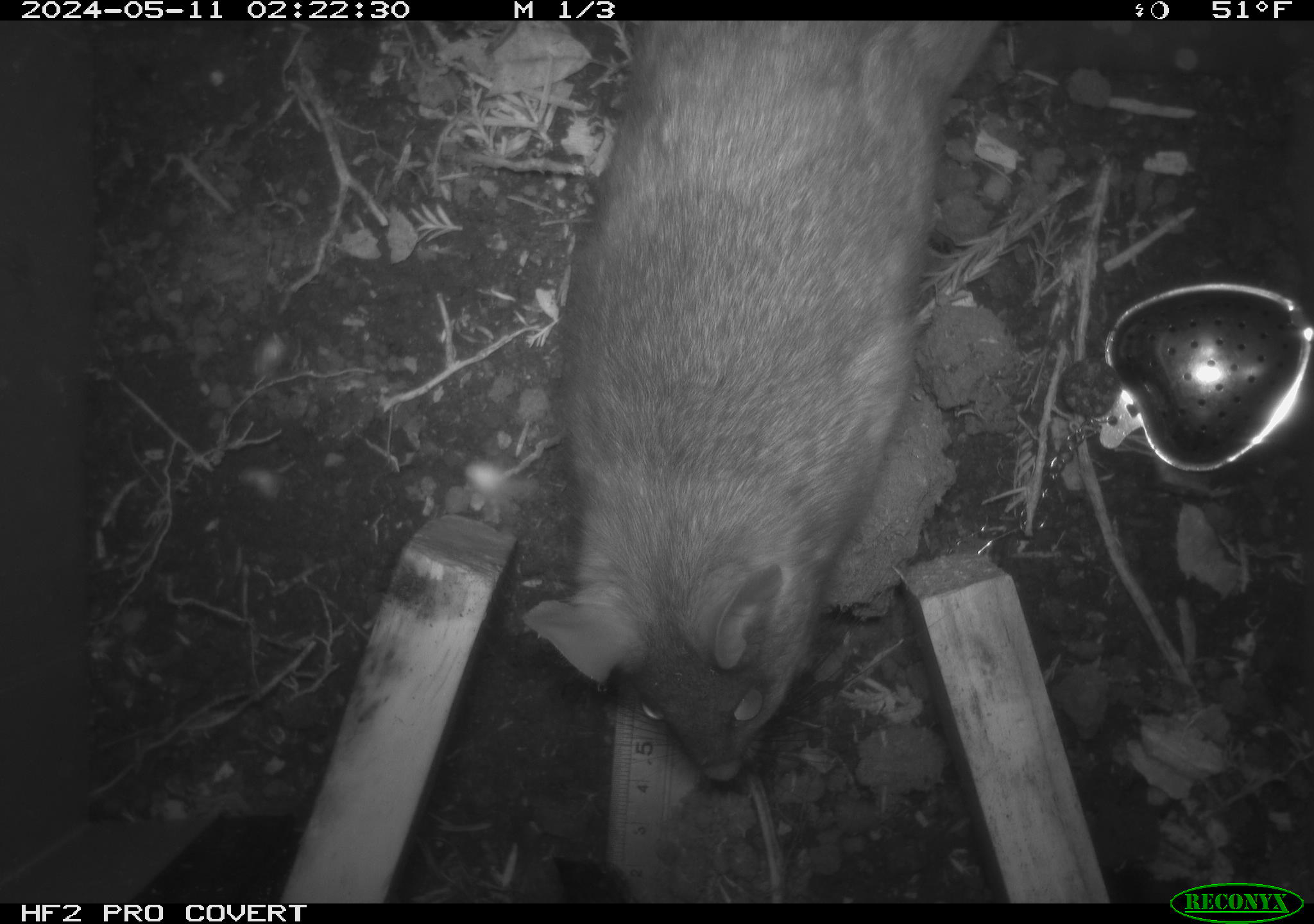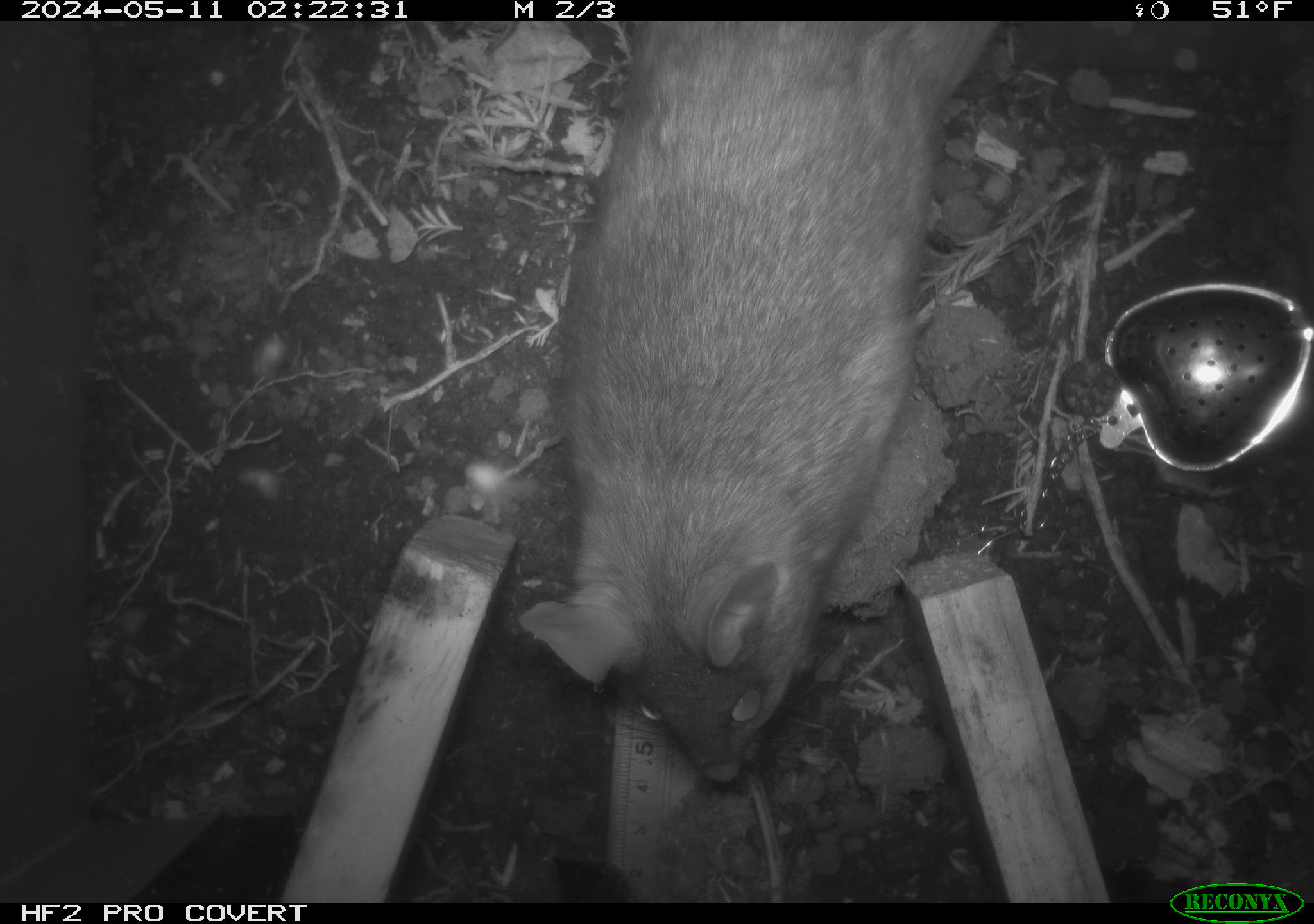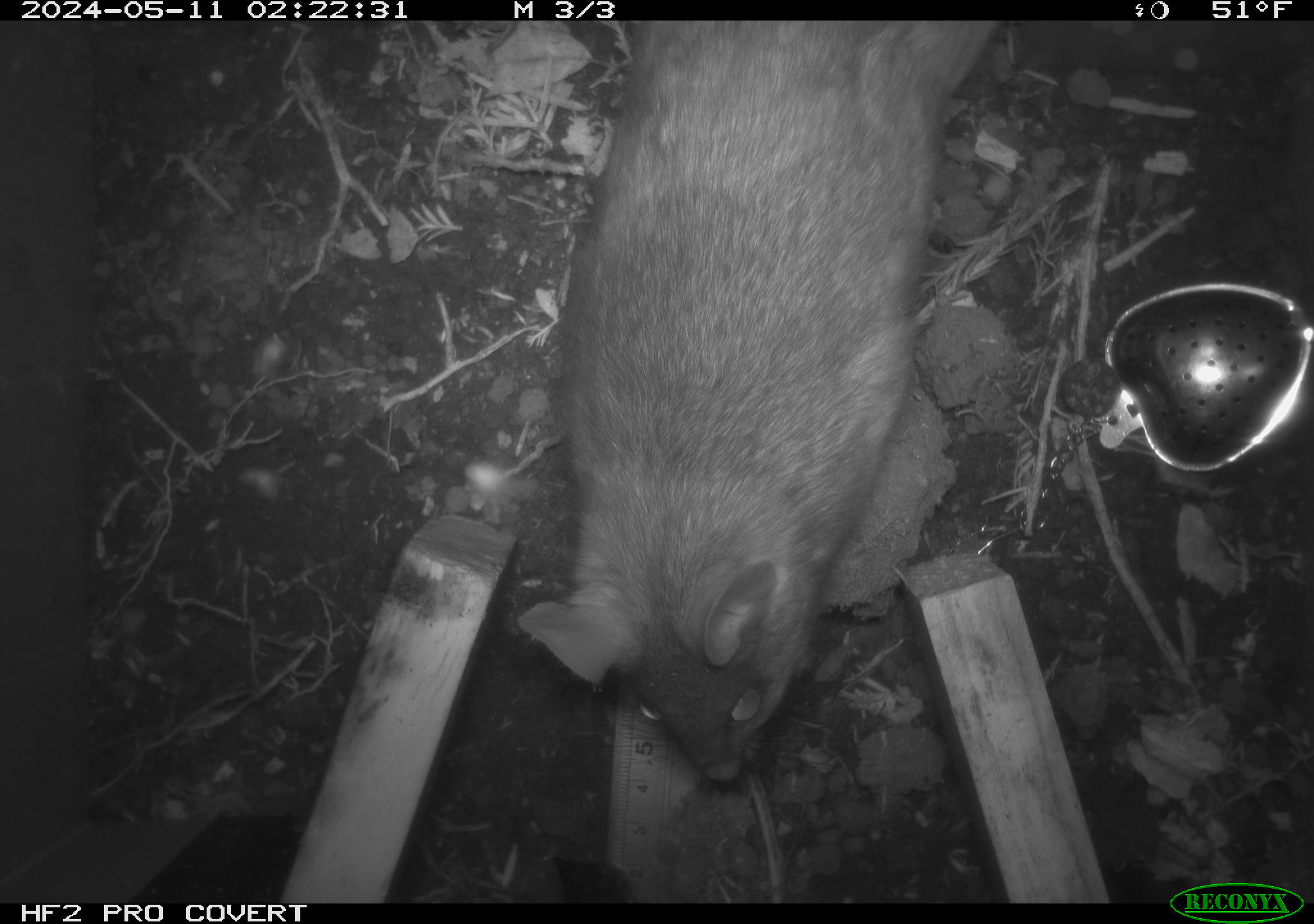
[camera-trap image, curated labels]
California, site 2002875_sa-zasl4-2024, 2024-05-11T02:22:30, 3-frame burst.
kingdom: Animalia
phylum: Chordata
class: Mammalia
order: Rodentia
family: Cricetidae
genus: Neotoma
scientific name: Neotoma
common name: pack rat or woodrat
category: neotoma species